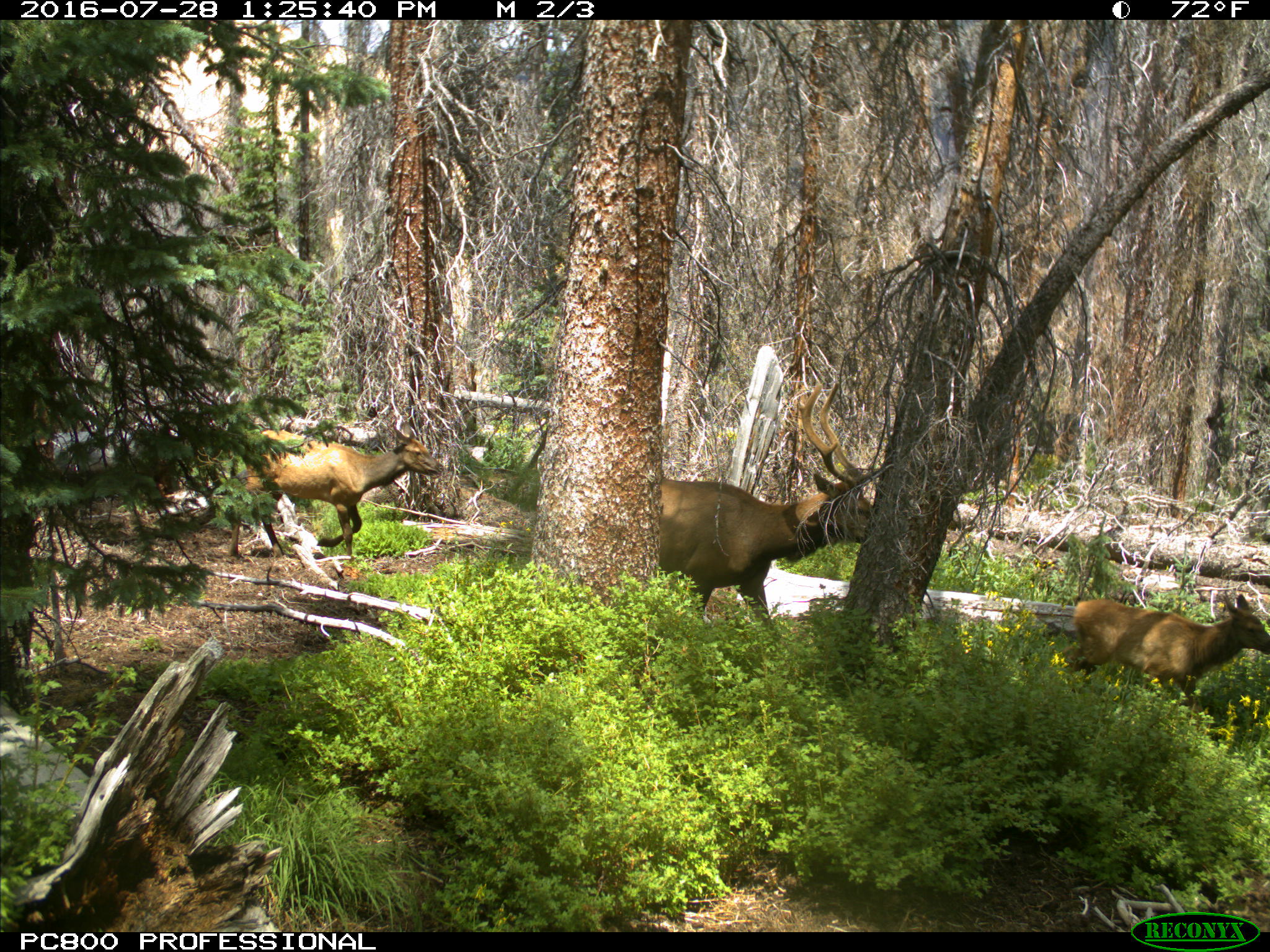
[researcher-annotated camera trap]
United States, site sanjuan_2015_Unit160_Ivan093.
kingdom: Animalia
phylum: Chordata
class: Mammalia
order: Artiodactyla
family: Cervidae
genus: Cervus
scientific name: Cervus elaphus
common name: red deer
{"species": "Cervus elaphus (red deer)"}